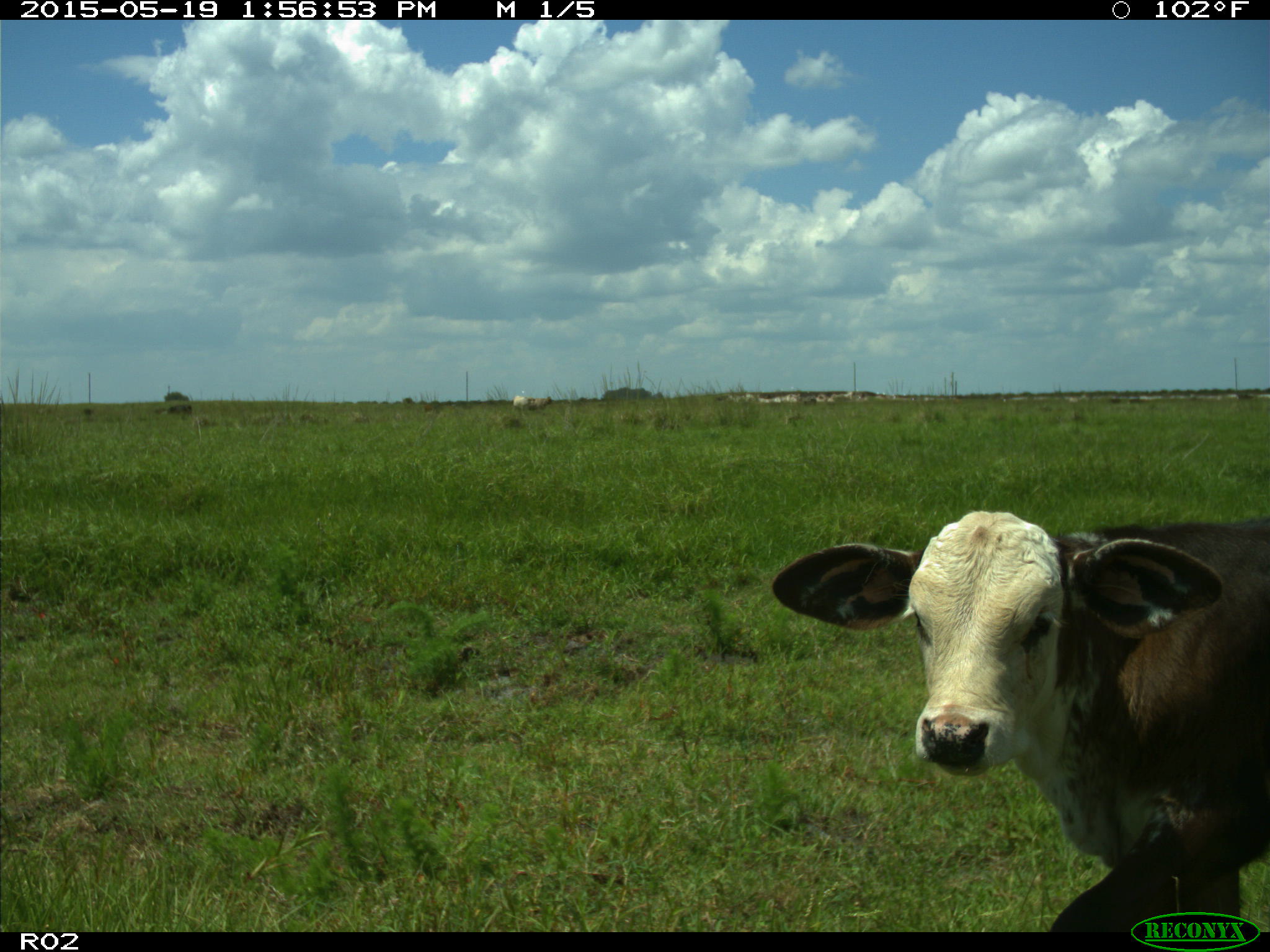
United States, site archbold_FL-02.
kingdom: Animalia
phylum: Chordata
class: Mammalia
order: Artiodactyla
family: Bovidae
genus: Bos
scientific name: Bos taurus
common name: domestic cow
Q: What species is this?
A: Bos taurus (domestic cow).